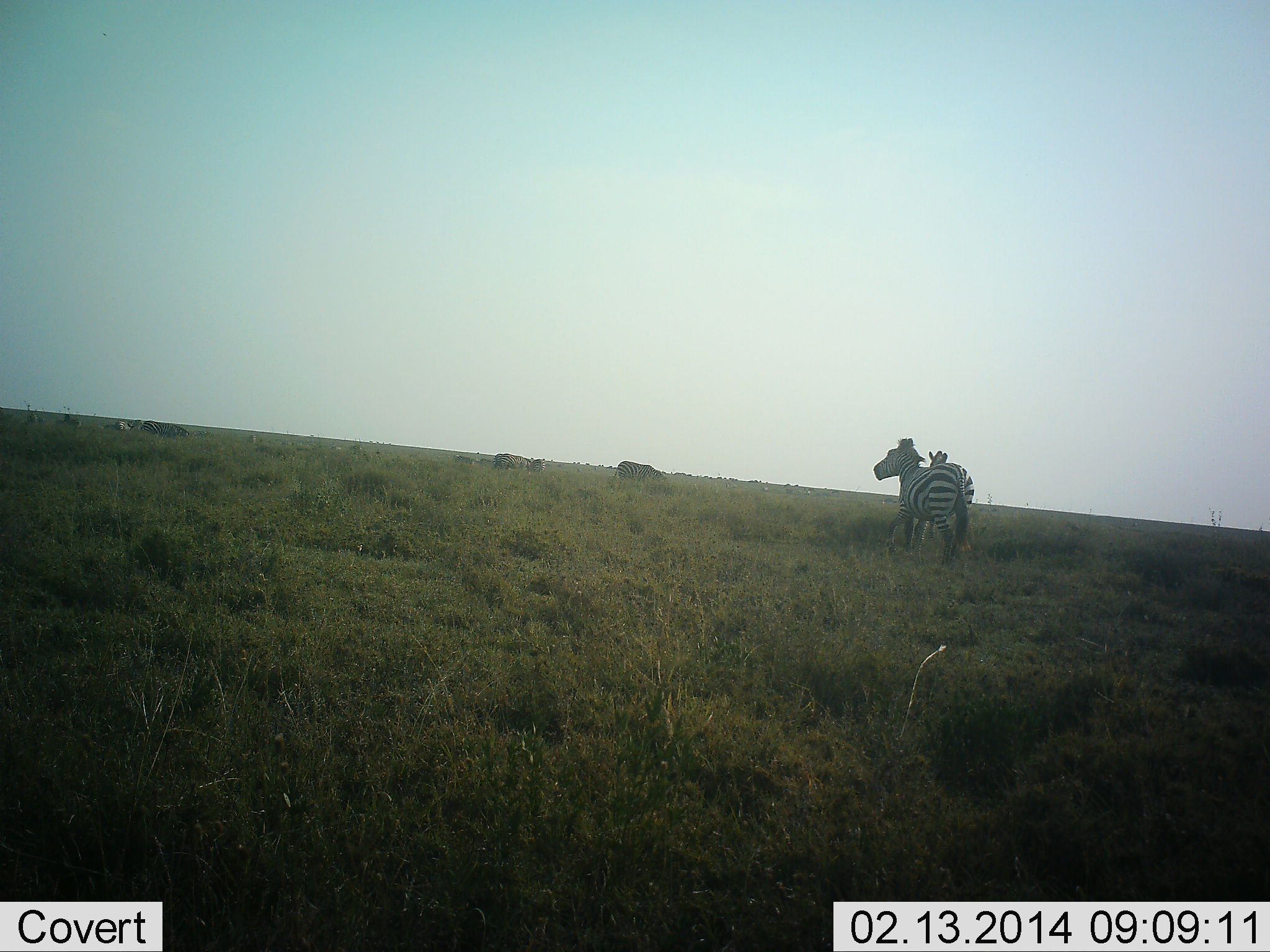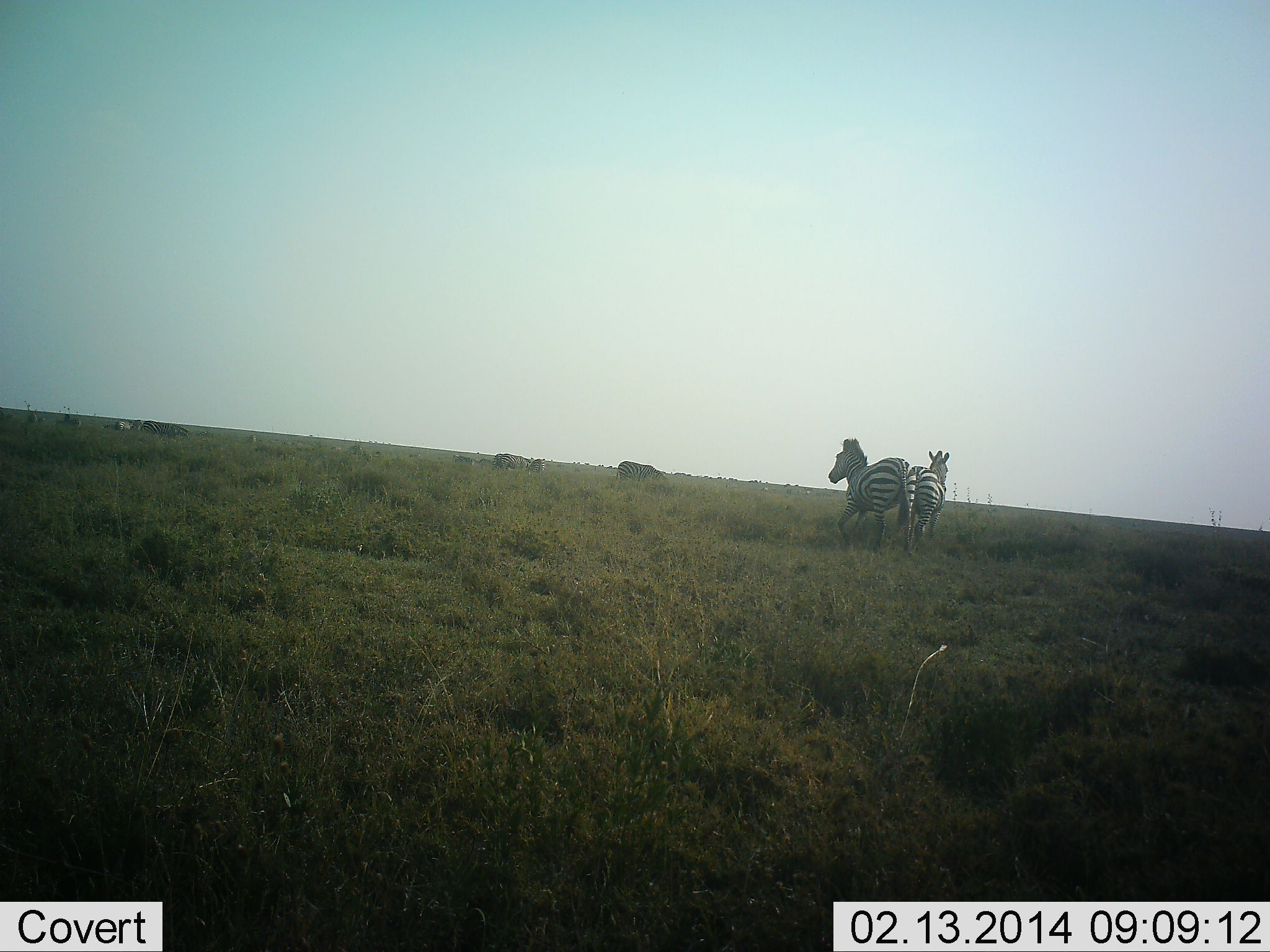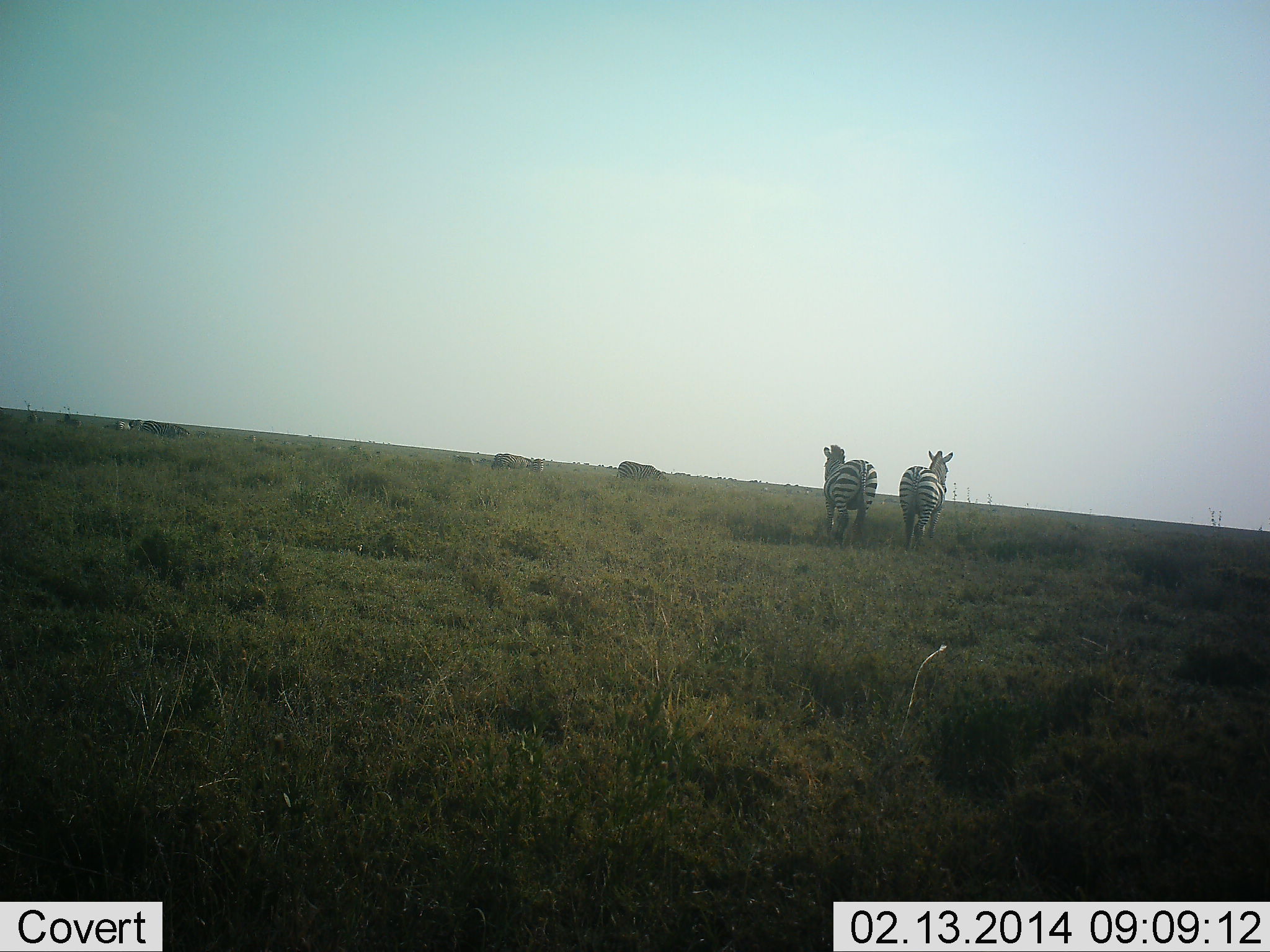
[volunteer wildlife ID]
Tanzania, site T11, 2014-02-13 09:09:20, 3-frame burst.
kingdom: Animalia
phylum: Chordata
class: Mammalia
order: Perissodactyla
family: Equidae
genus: Equus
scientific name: Equus quagga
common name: plains zebra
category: zebra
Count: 2.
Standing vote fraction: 64%.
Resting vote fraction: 9%.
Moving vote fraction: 55%.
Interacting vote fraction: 9%.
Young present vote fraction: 0%.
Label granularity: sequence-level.